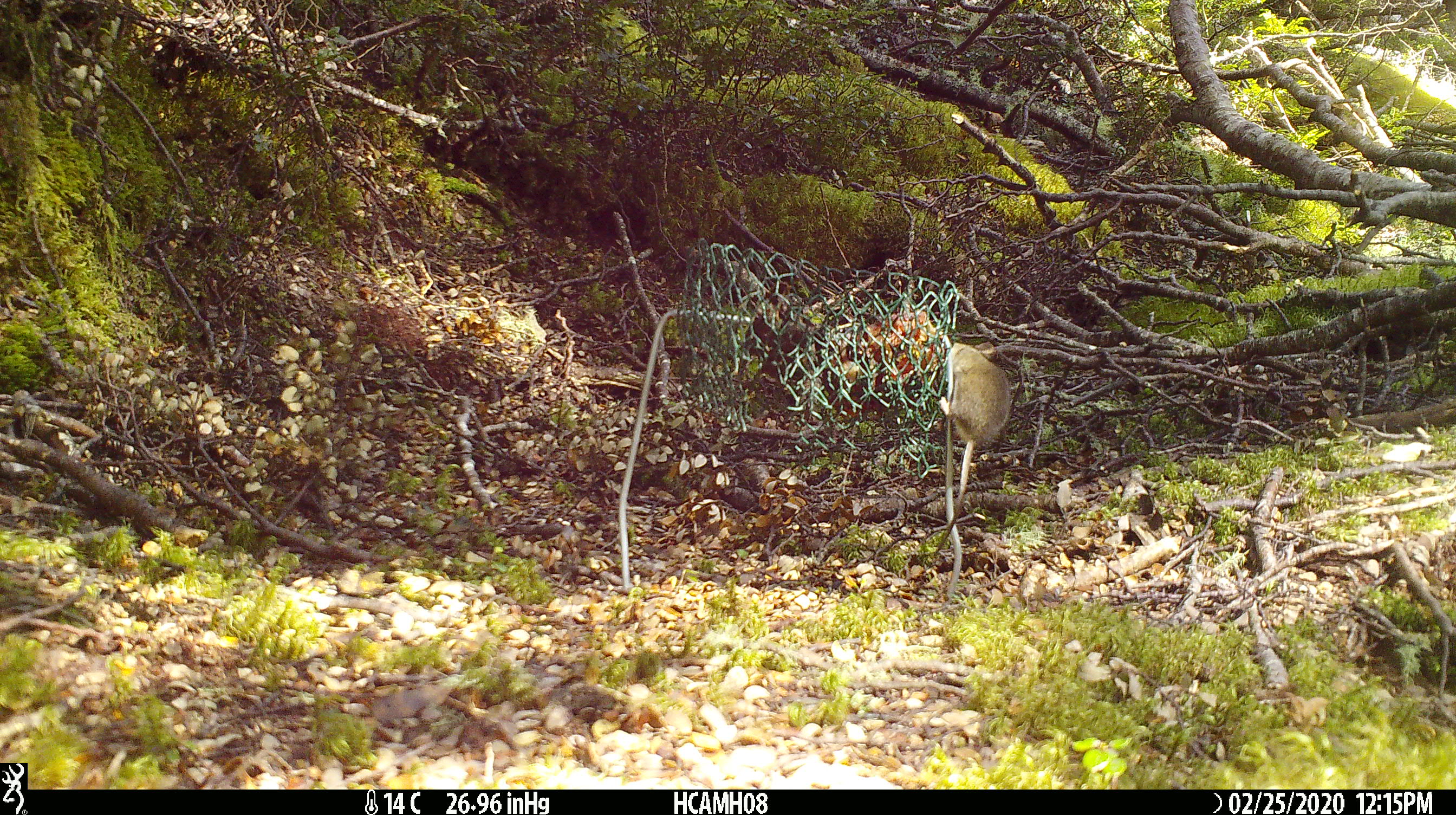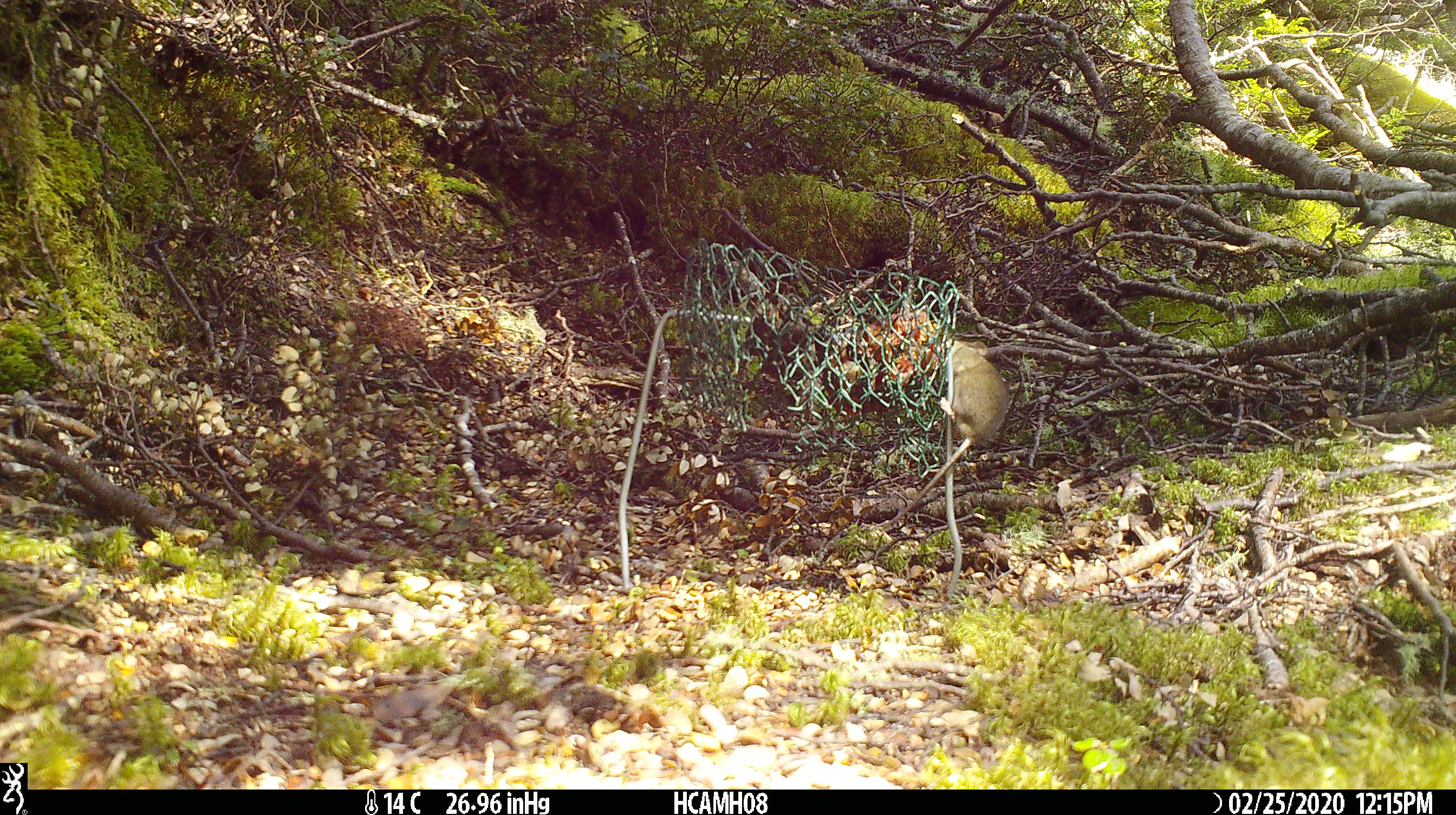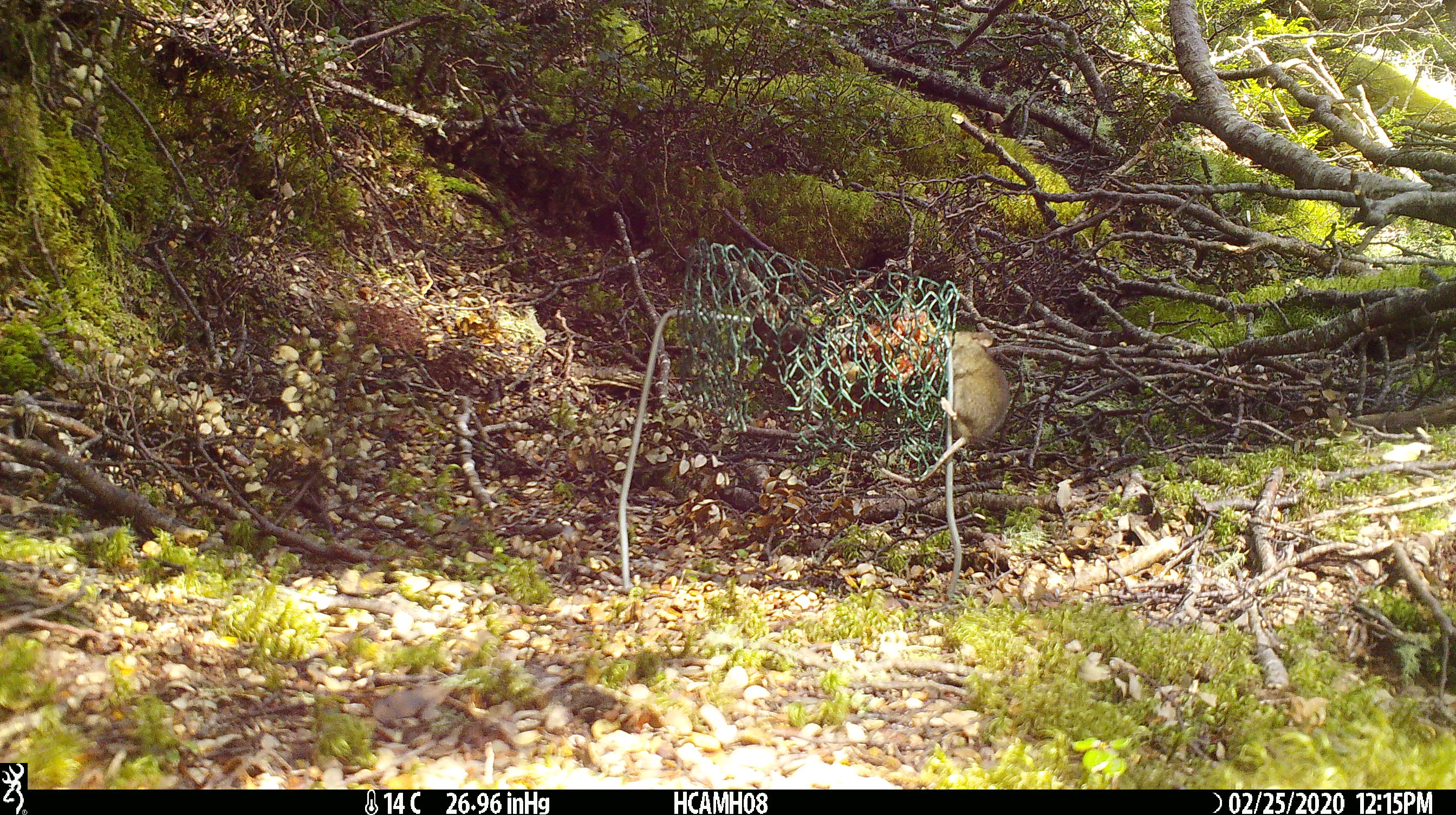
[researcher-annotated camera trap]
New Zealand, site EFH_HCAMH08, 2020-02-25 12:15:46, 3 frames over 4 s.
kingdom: Animalia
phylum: Chordata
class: Mammalia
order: Rodentia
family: Muridae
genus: Mus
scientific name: Mus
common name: mouse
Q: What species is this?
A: Mouse (Mus).